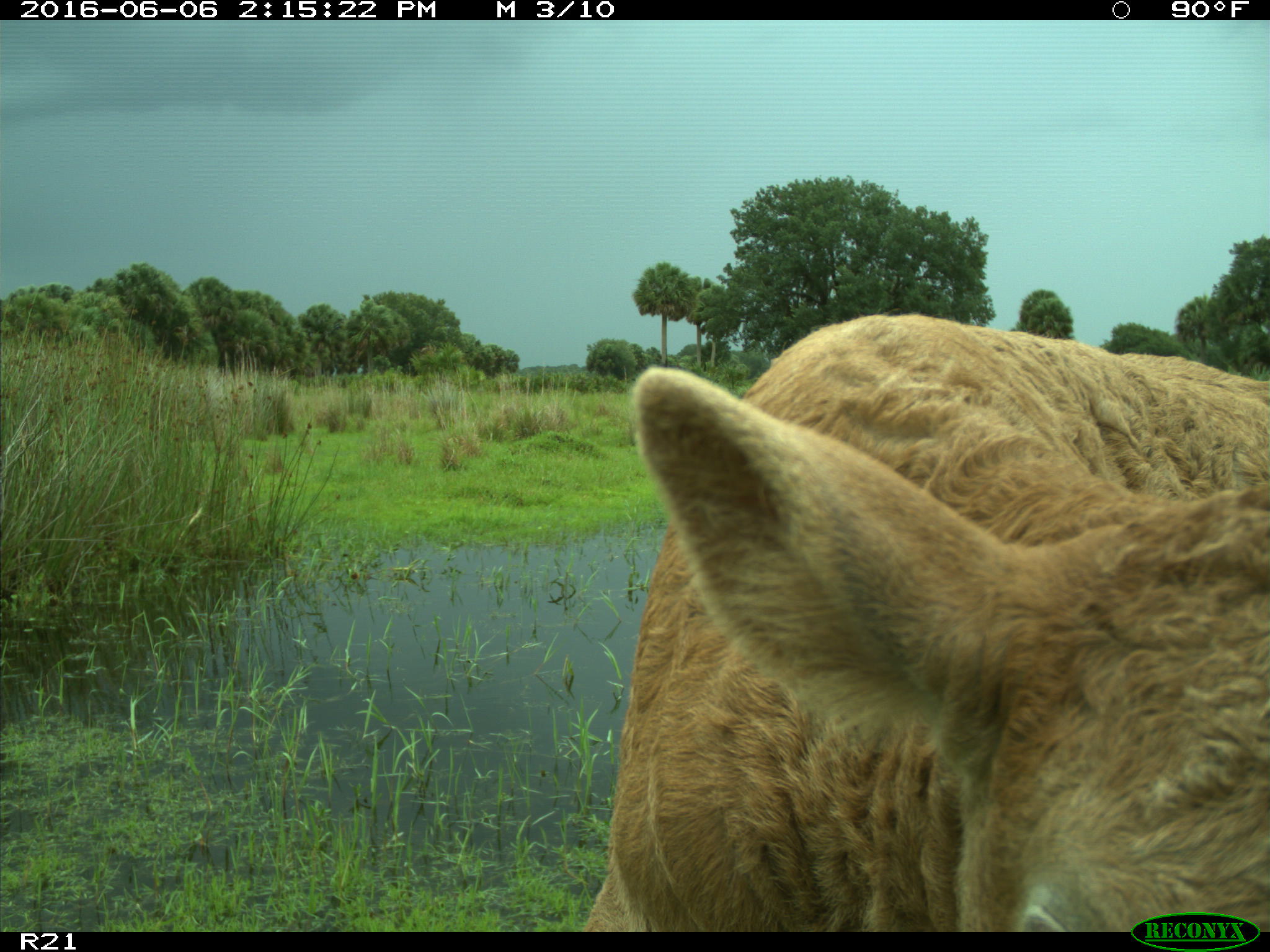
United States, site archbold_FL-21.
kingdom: Animalia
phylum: Chordata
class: Mammalia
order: Artiodactyla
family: Bovidae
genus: Bos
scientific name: Bos taurus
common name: domestic cow